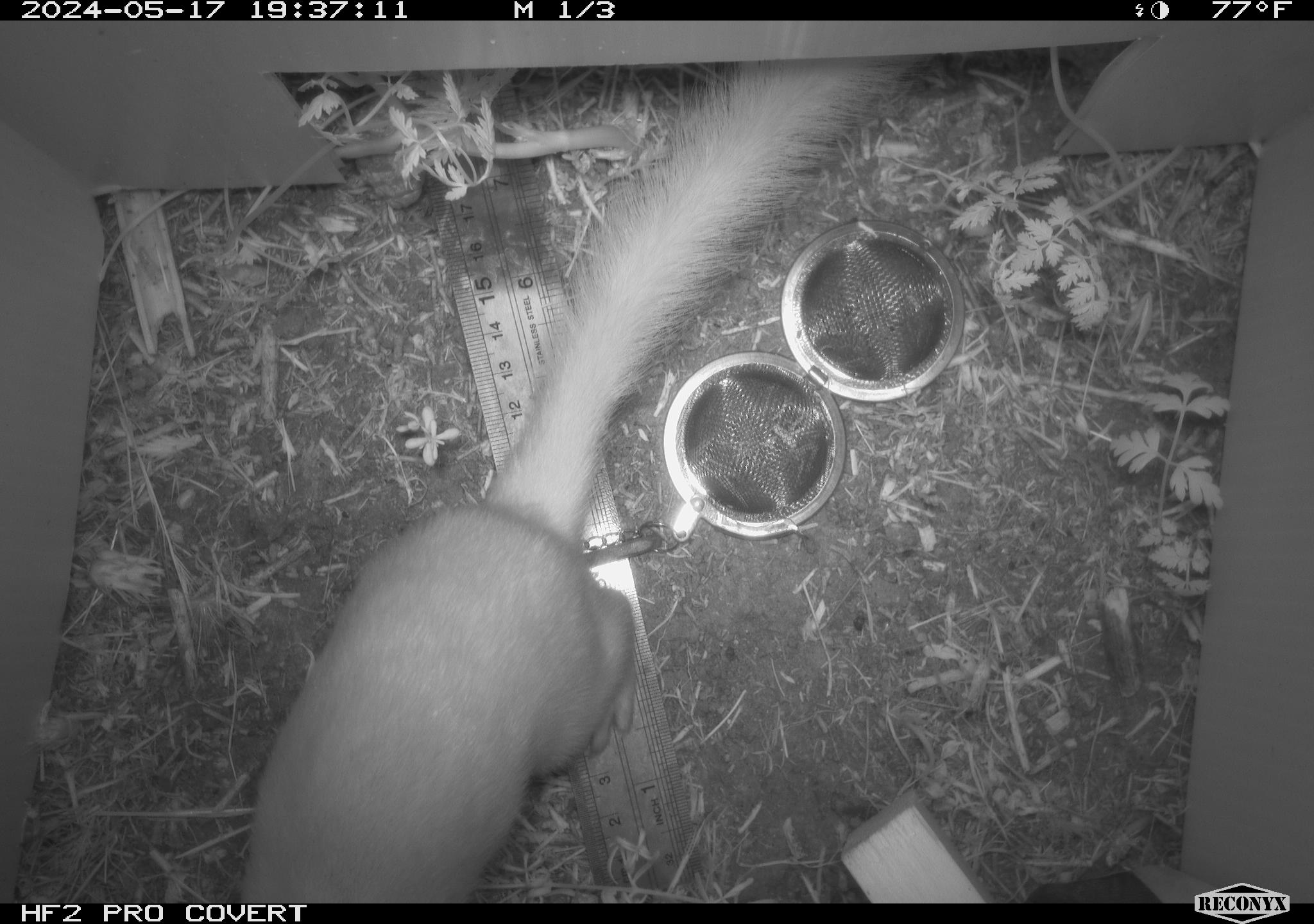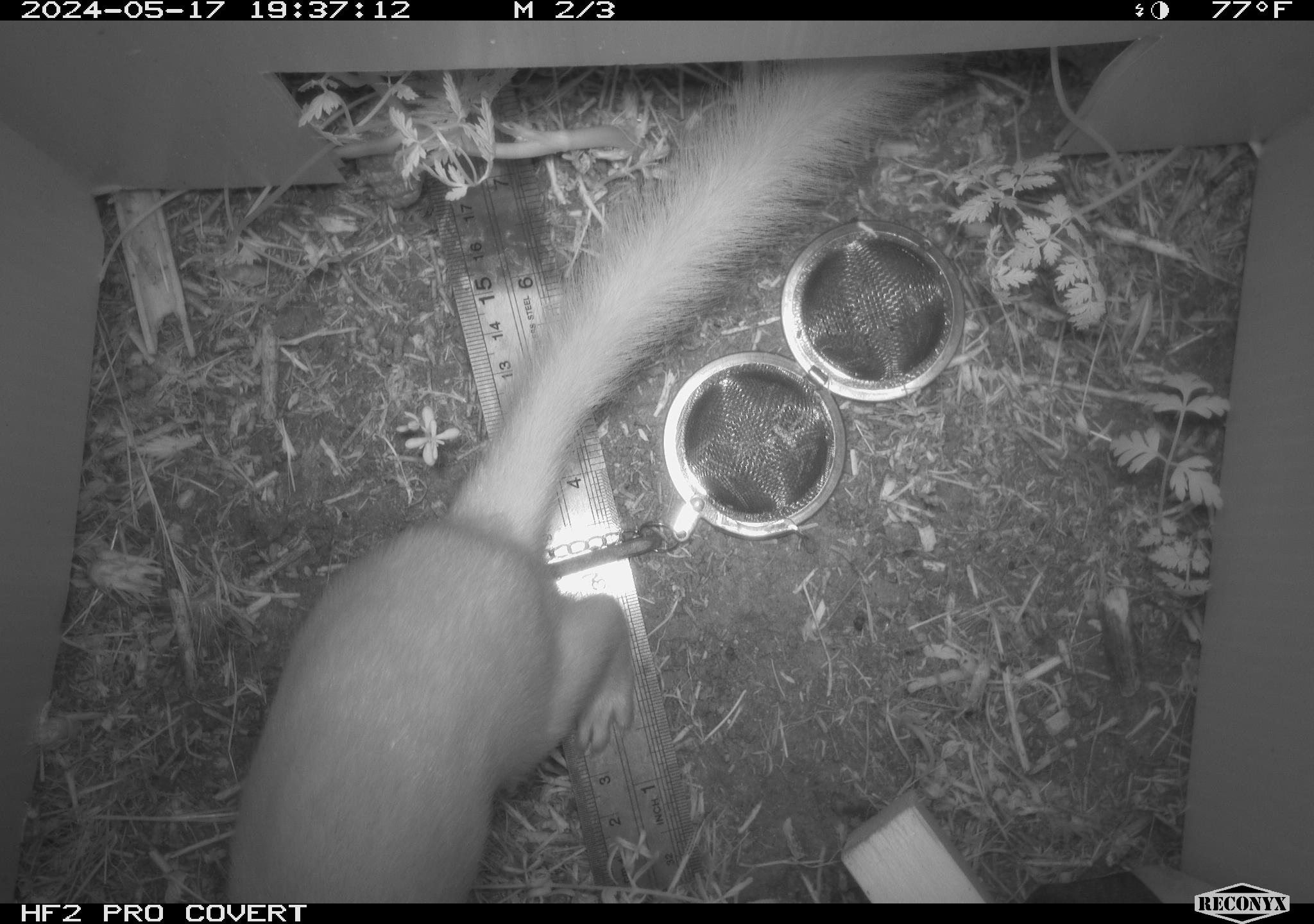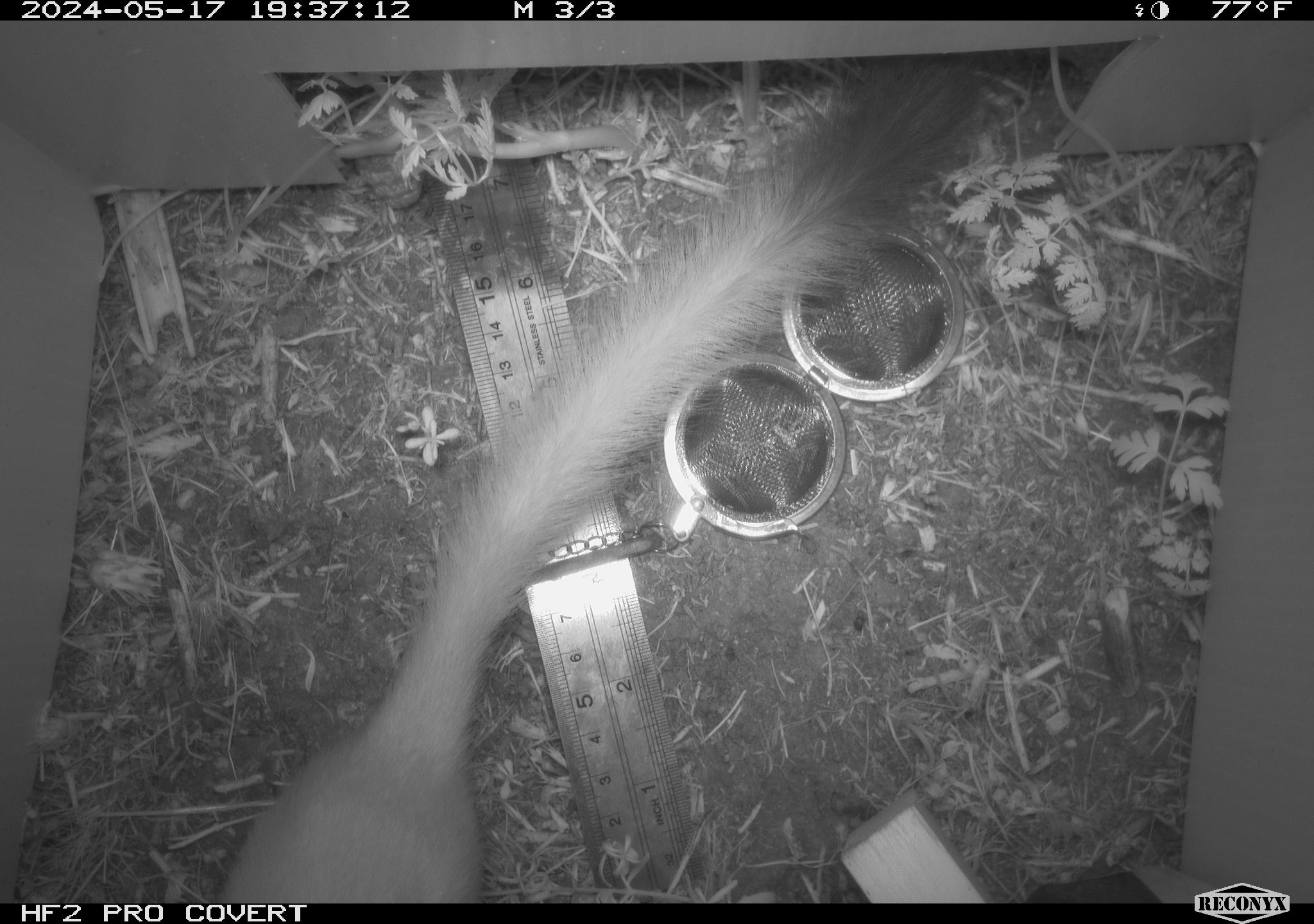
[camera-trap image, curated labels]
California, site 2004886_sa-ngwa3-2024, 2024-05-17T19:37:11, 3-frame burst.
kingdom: Animalia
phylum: Chordata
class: Mammalia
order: Carnivora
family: Mustelidae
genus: Neogale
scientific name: Neogale frenata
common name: long-tailed weasel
Long-tailed weasel (Neogale frenata).